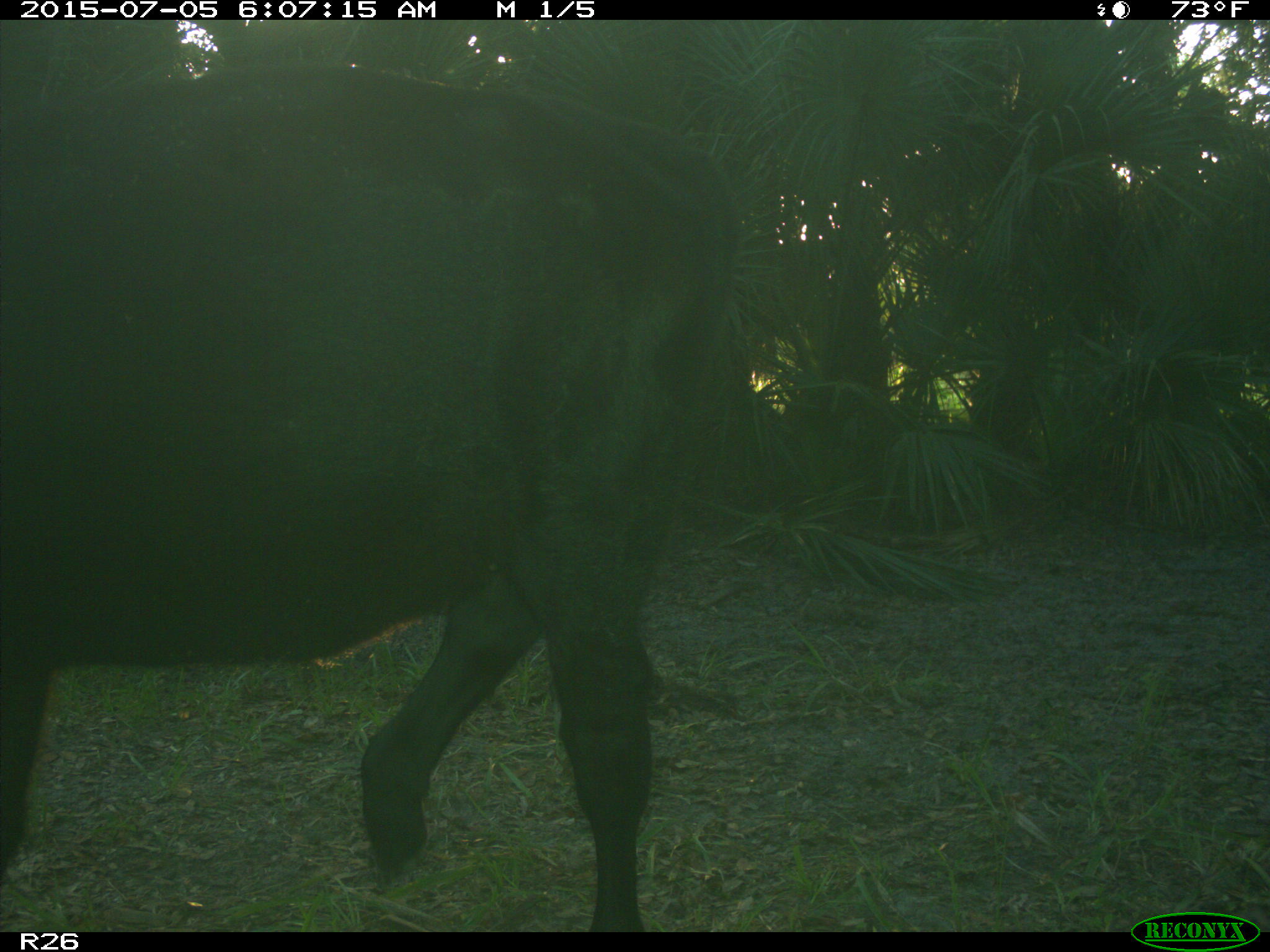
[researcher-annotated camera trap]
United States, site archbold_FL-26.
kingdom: Animalia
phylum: Chordata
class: Mammalia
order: Artiodactyla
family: Bovidae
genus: Bos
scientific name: Bos taurus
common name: domestic cow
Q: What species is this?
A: Bos taurus (domestic cow).